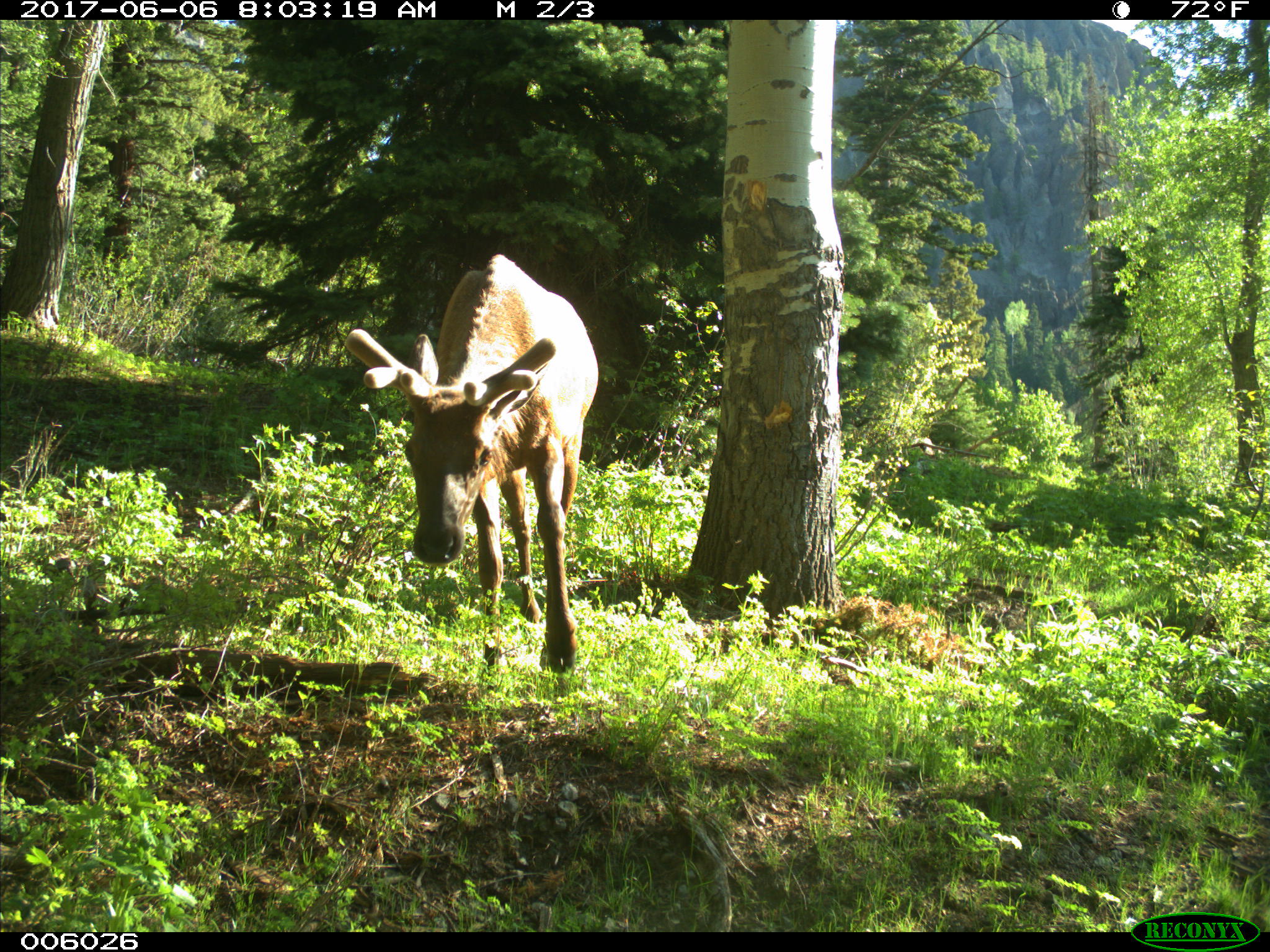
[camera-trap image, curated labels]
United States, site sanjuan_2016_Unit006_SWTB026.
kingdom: Animalia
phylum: Chordata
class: Mammalia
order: Artiodactyla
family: Cervidae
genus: Cervus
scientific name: Cervus elaphus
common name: red deer